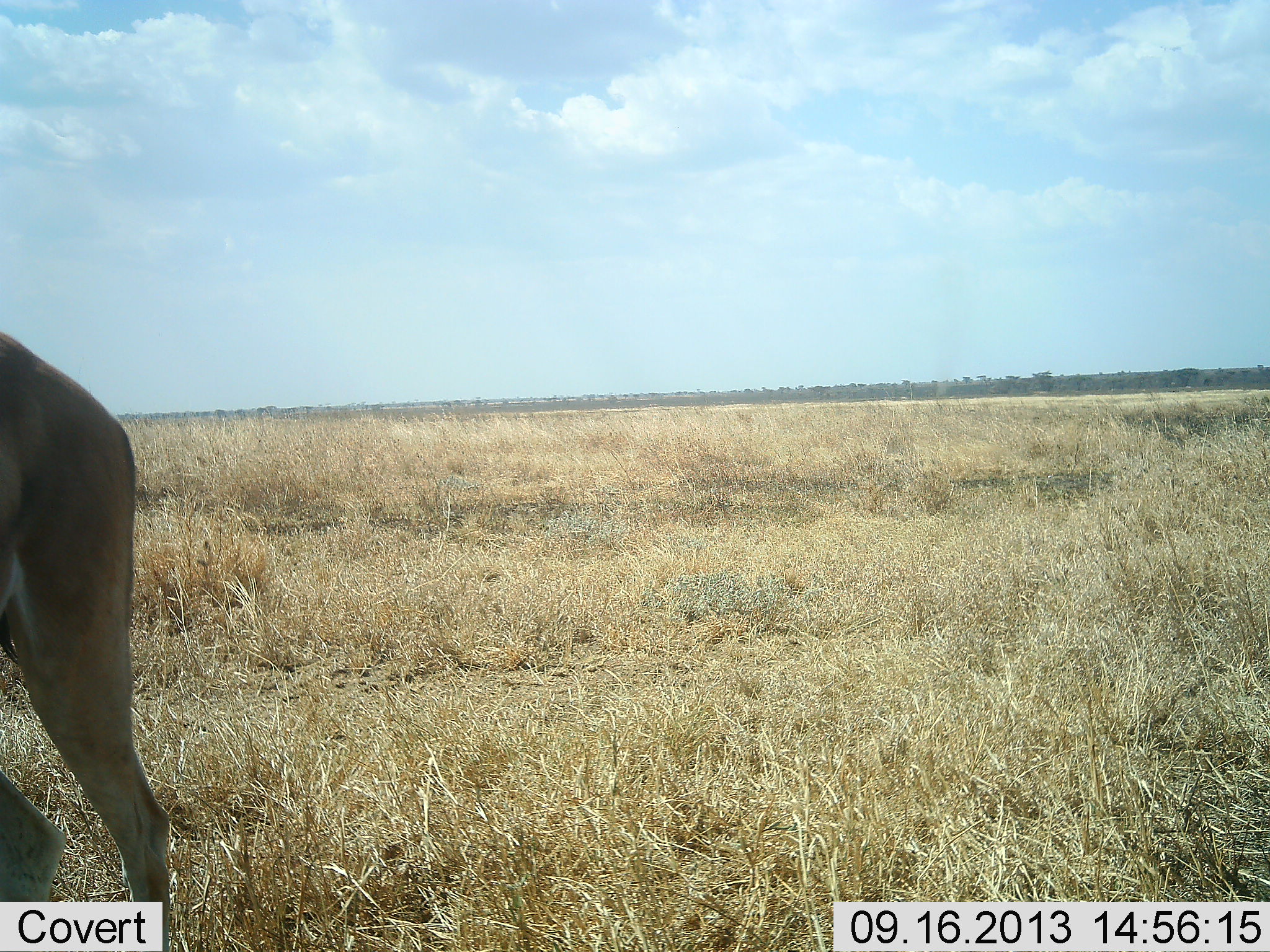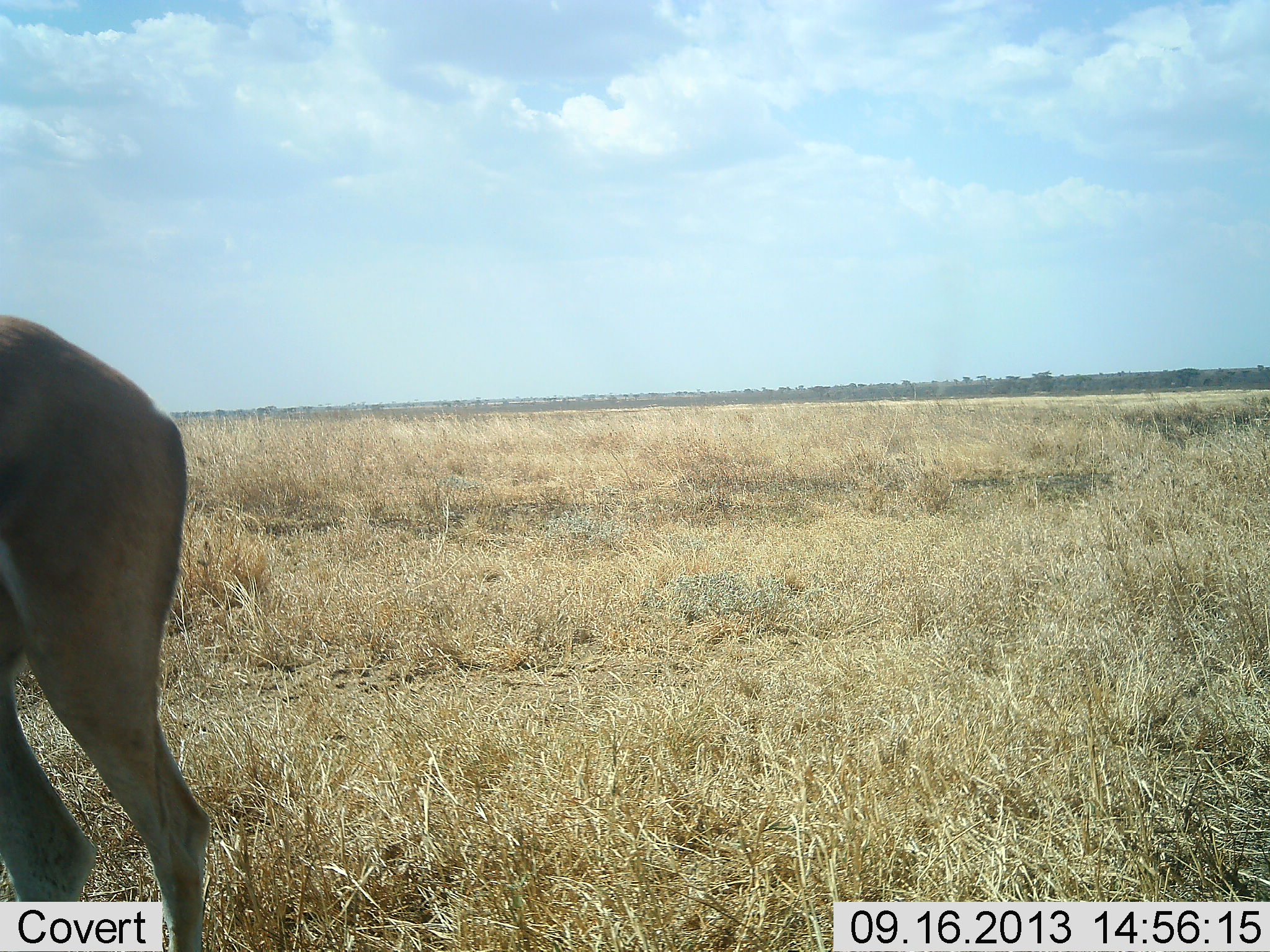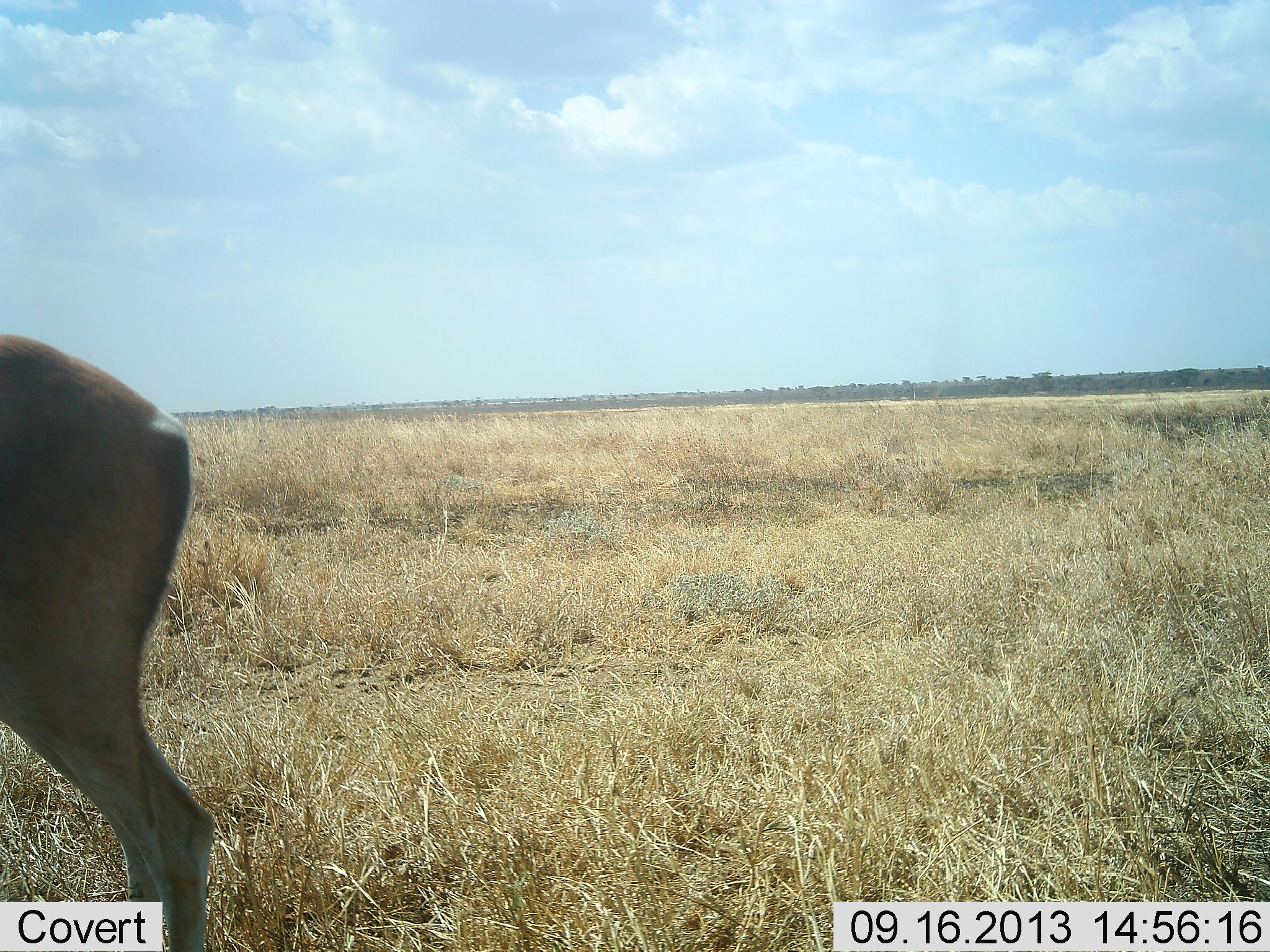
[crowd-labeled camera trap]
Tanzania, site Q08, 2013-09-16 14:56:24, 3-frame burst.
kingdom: Animalia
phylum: Chordata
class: Mammalia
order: Artiodactyla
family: Bovidae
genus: Nanger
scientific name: Nanger granti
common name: grant's gazelle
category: gazellegrants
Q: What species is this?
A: Gazellegrants (grant's gazelle) (Nanger granti).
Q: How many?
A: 1.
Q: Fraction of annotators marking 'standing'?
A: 80%.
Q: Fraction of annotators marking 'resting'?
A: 0%.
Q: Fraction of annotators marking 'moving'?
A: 20%.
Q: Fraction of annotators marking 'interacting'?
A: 0%.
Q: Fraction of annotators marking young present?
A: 0%.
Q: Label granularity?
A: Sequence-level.